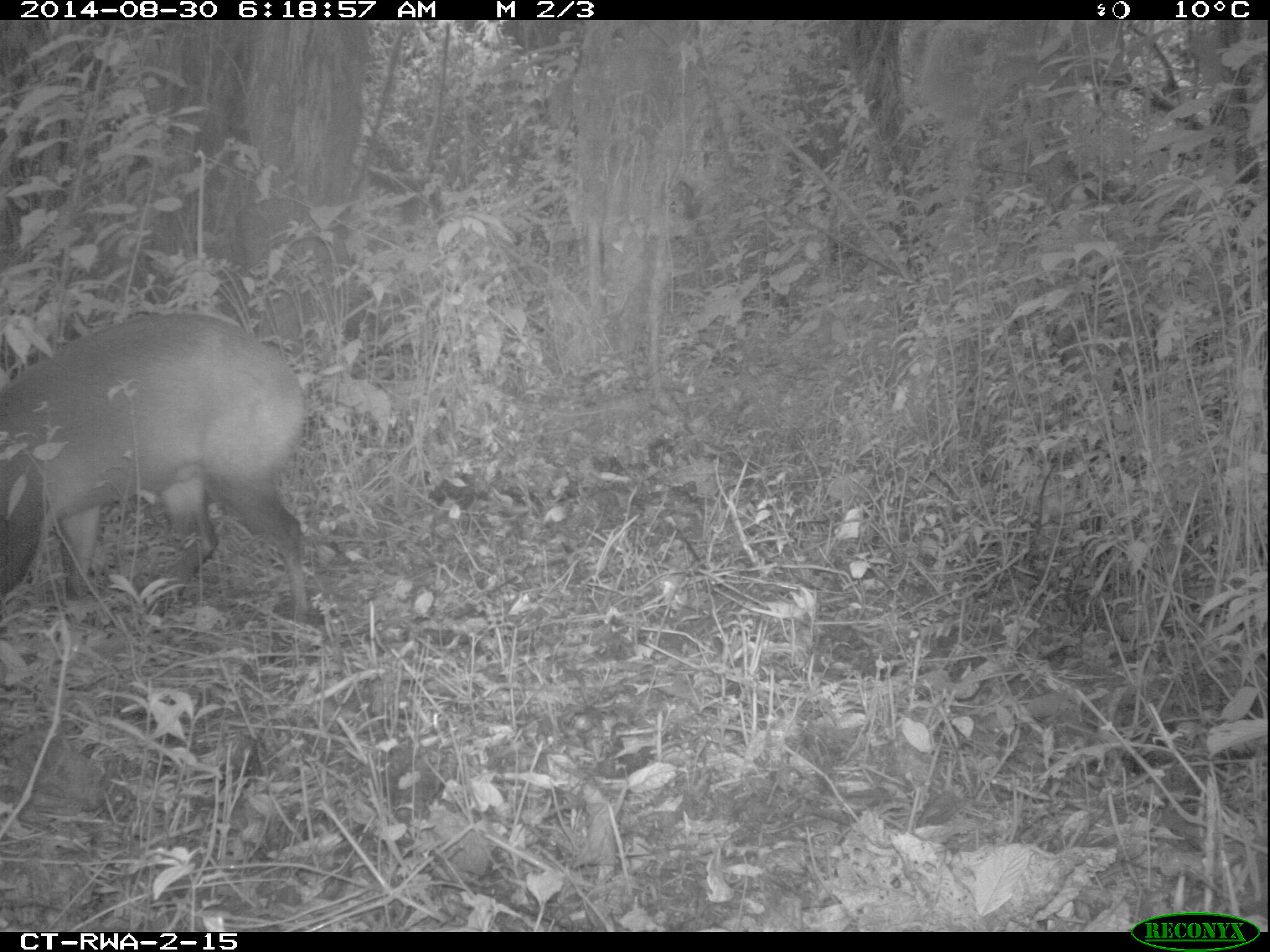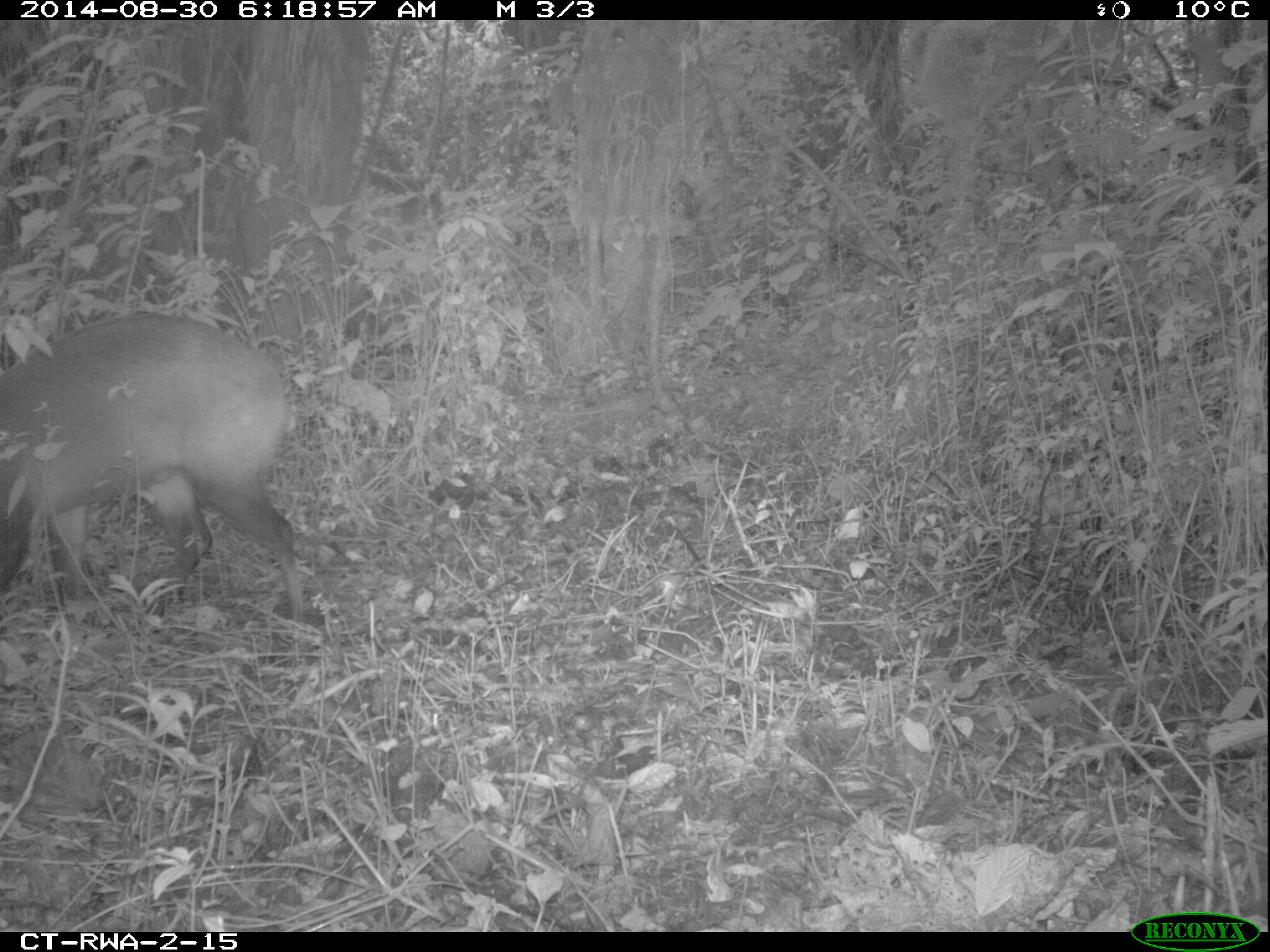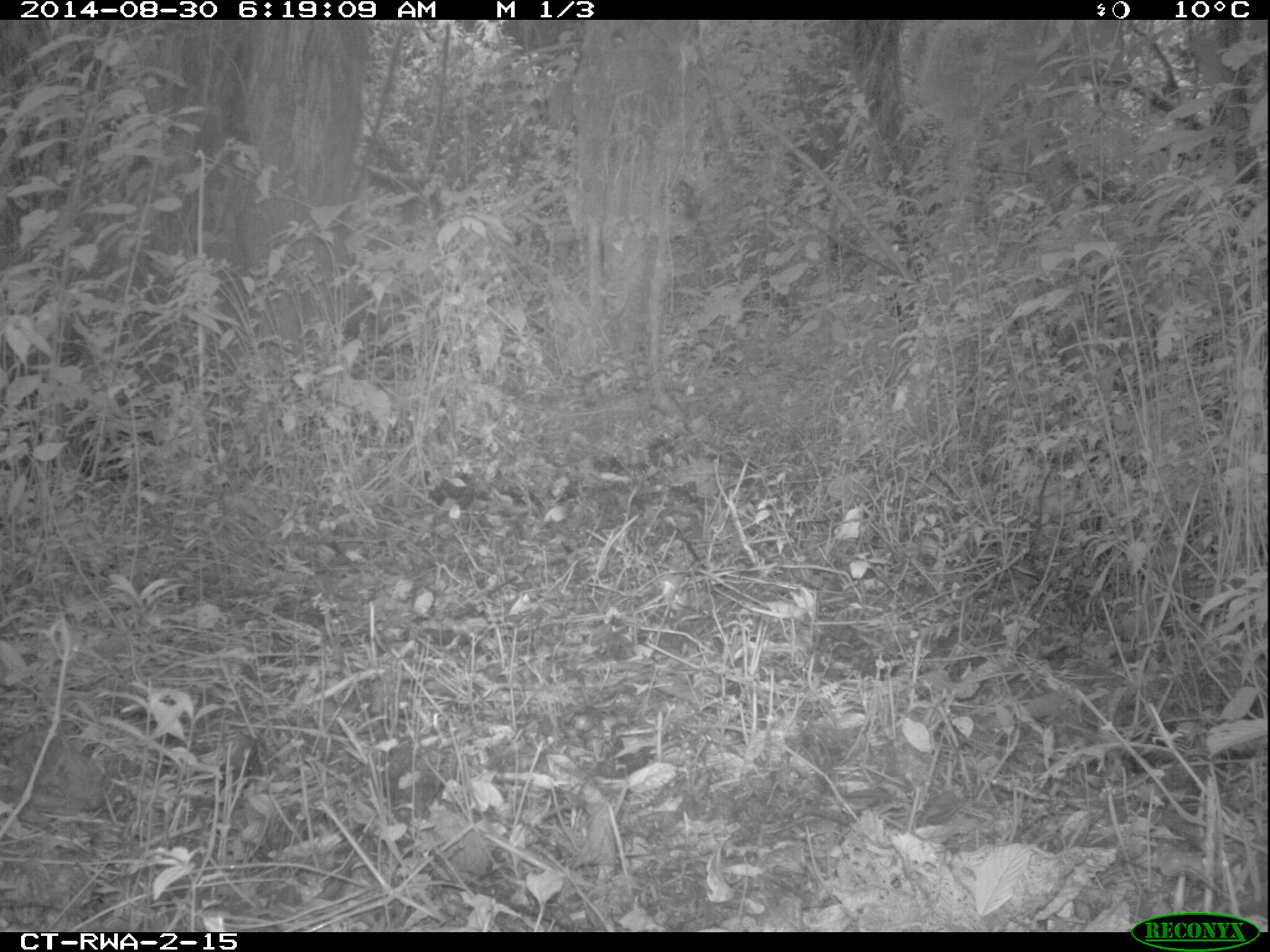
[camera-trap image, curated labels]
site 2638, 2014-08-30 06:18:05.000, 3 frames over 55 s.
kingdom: Animalia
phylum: Chordata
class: Mammalia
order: Artiodactyla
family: Bovidae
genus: Cephalophus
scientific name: Cephalophus nigrifrons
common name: black-fronted duiker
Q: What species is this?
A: Cephalophus nigrifrons (black-fronted duiker).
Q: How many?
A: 1.